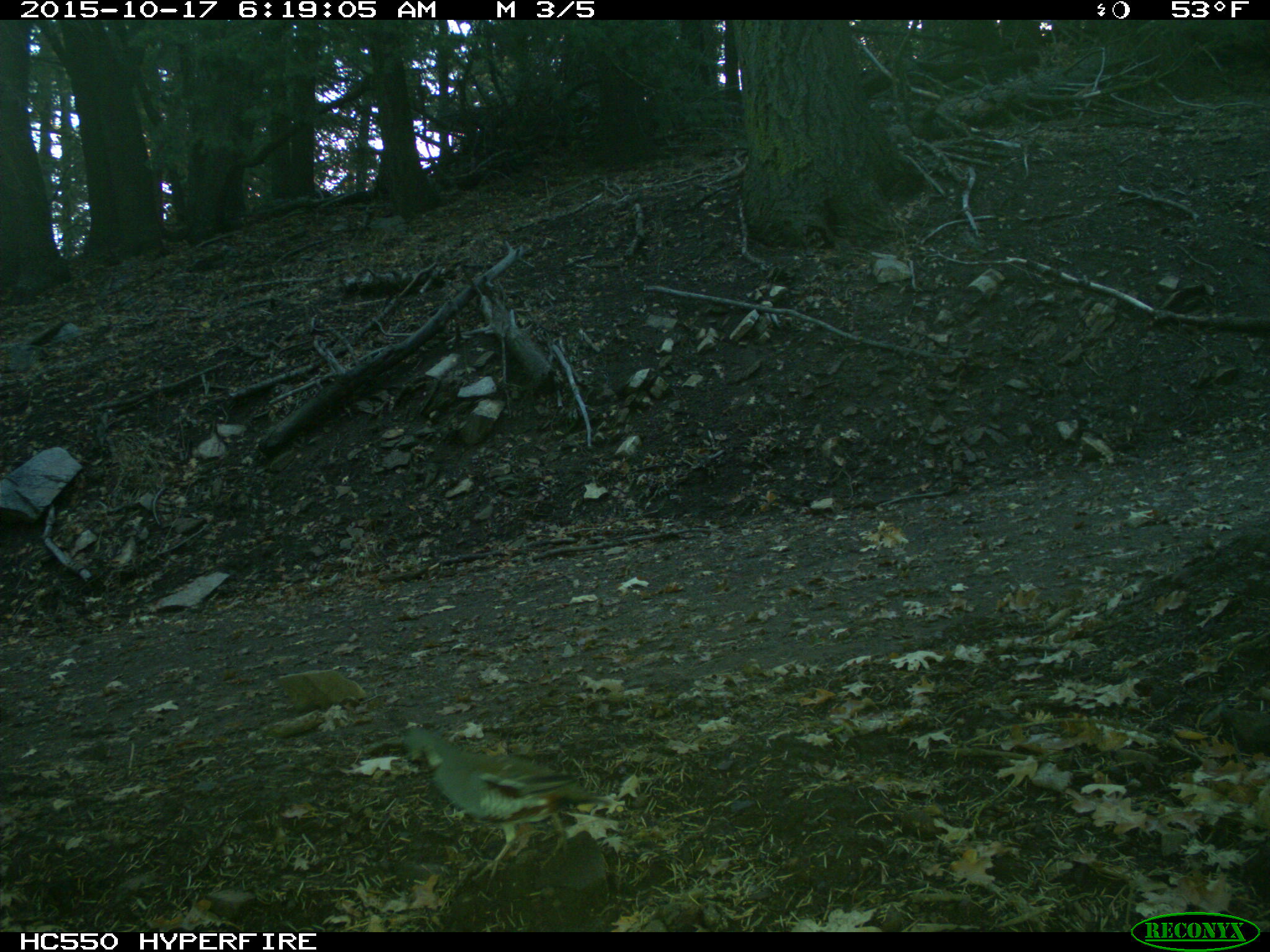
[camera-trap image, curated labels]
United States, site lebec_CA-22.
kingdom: Animalia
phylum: Chordata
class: Aves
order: Galliformes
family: Odontophoridae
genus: Callipepla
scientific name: Callipepla californica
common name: california quail